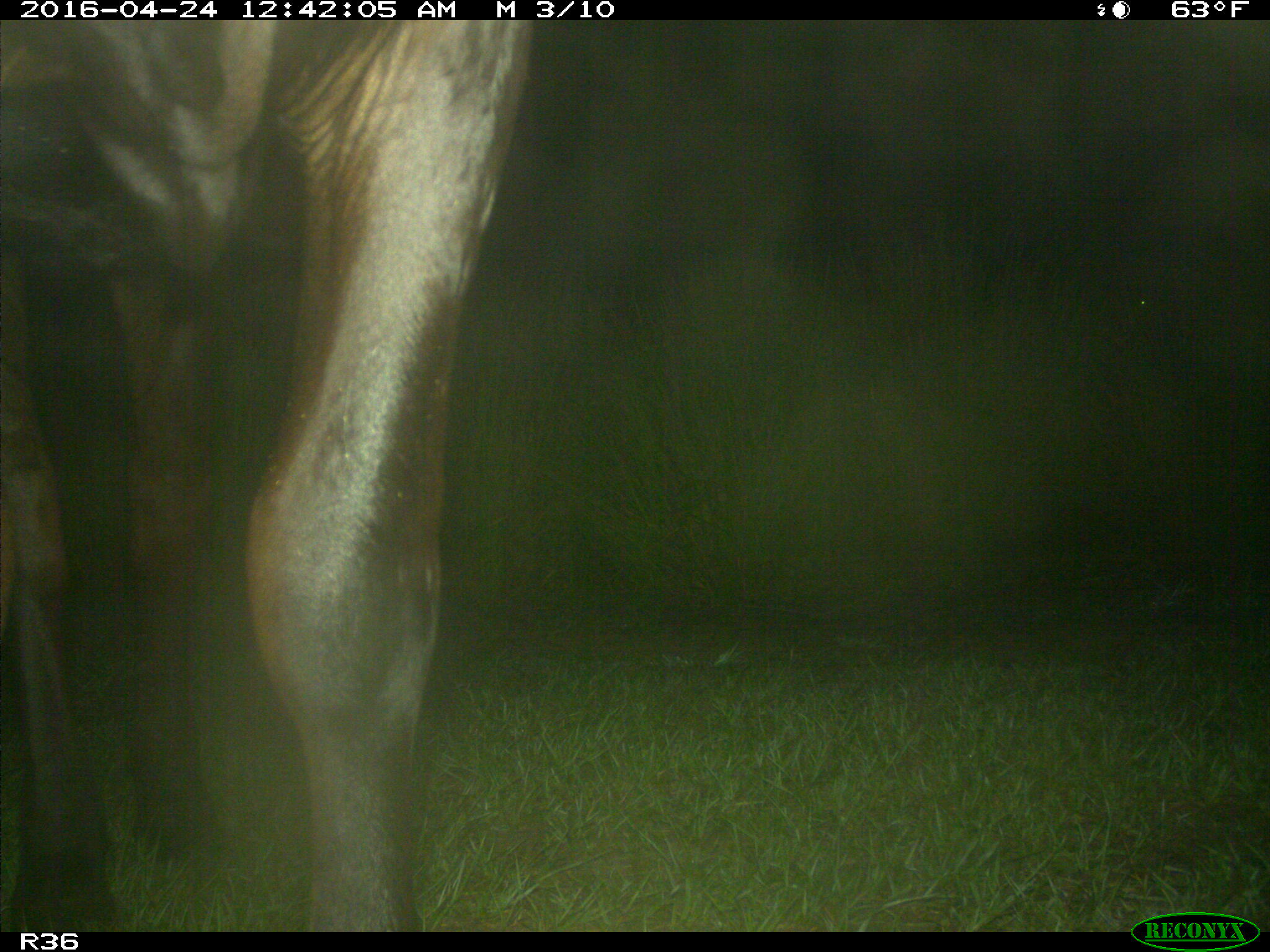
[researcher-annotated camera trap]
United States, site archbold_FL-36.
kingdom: Animalia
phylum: Chordata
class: Mammalia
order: Artiodactyla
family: Bovidae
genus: Bos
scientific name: Bos taurus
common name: domestic cow